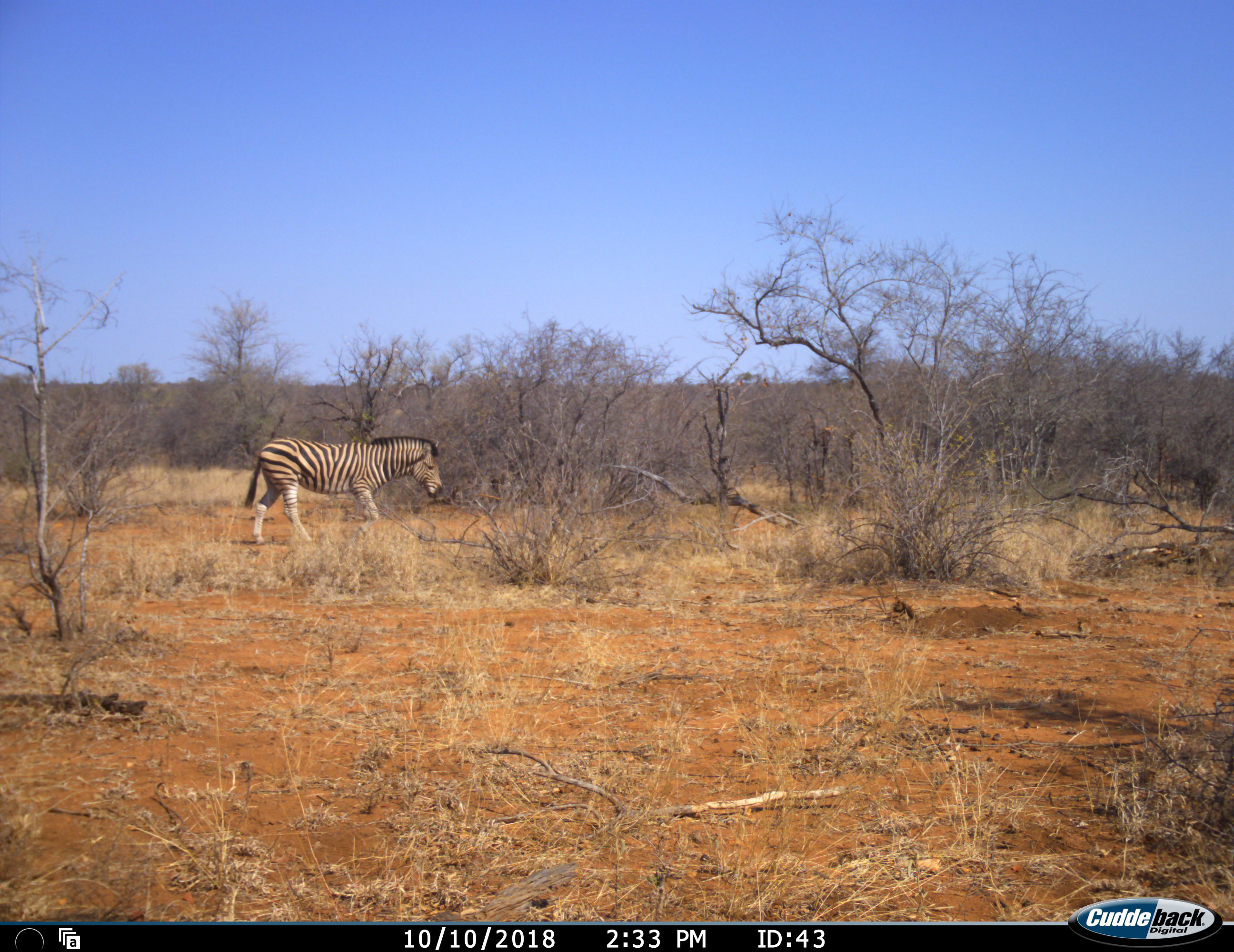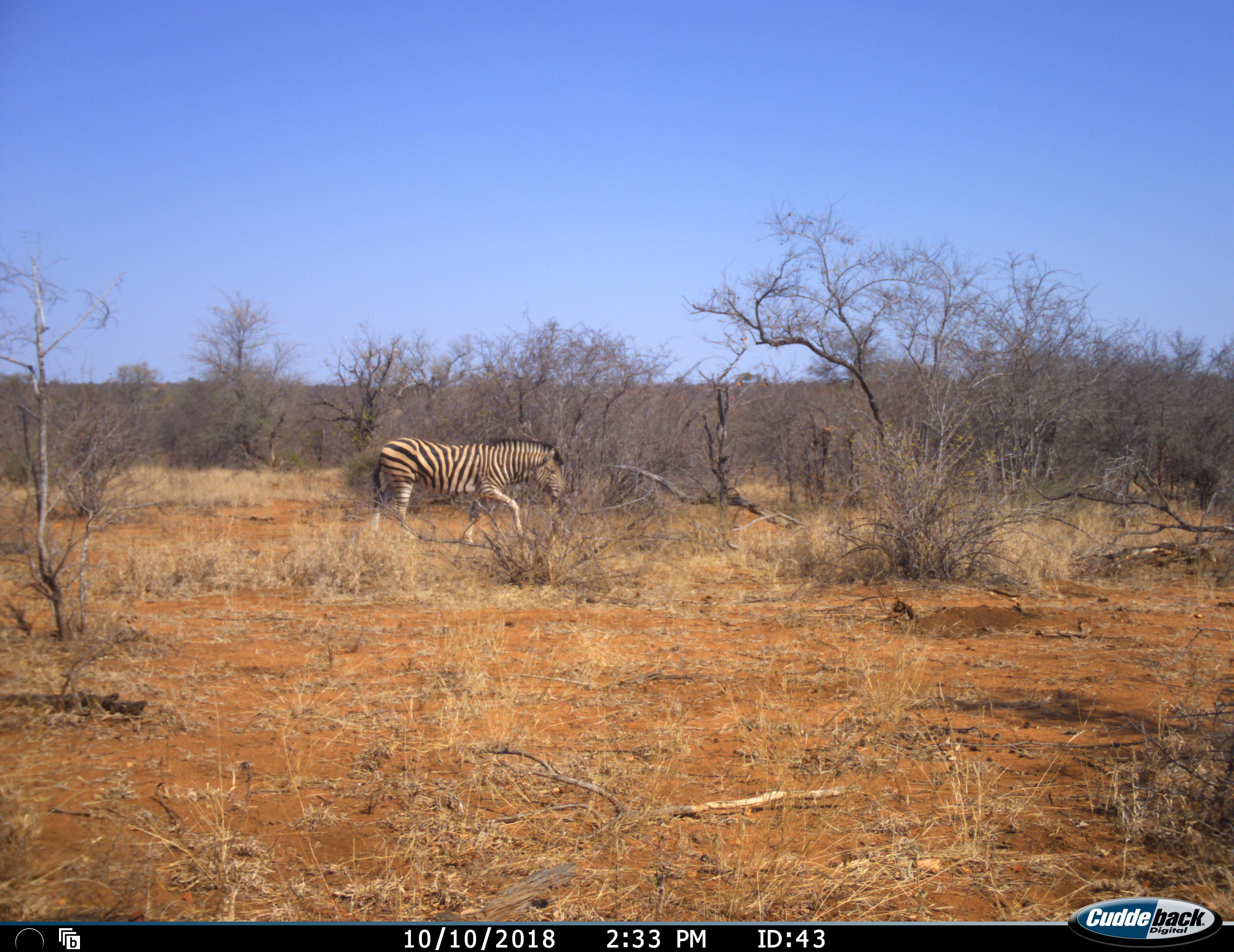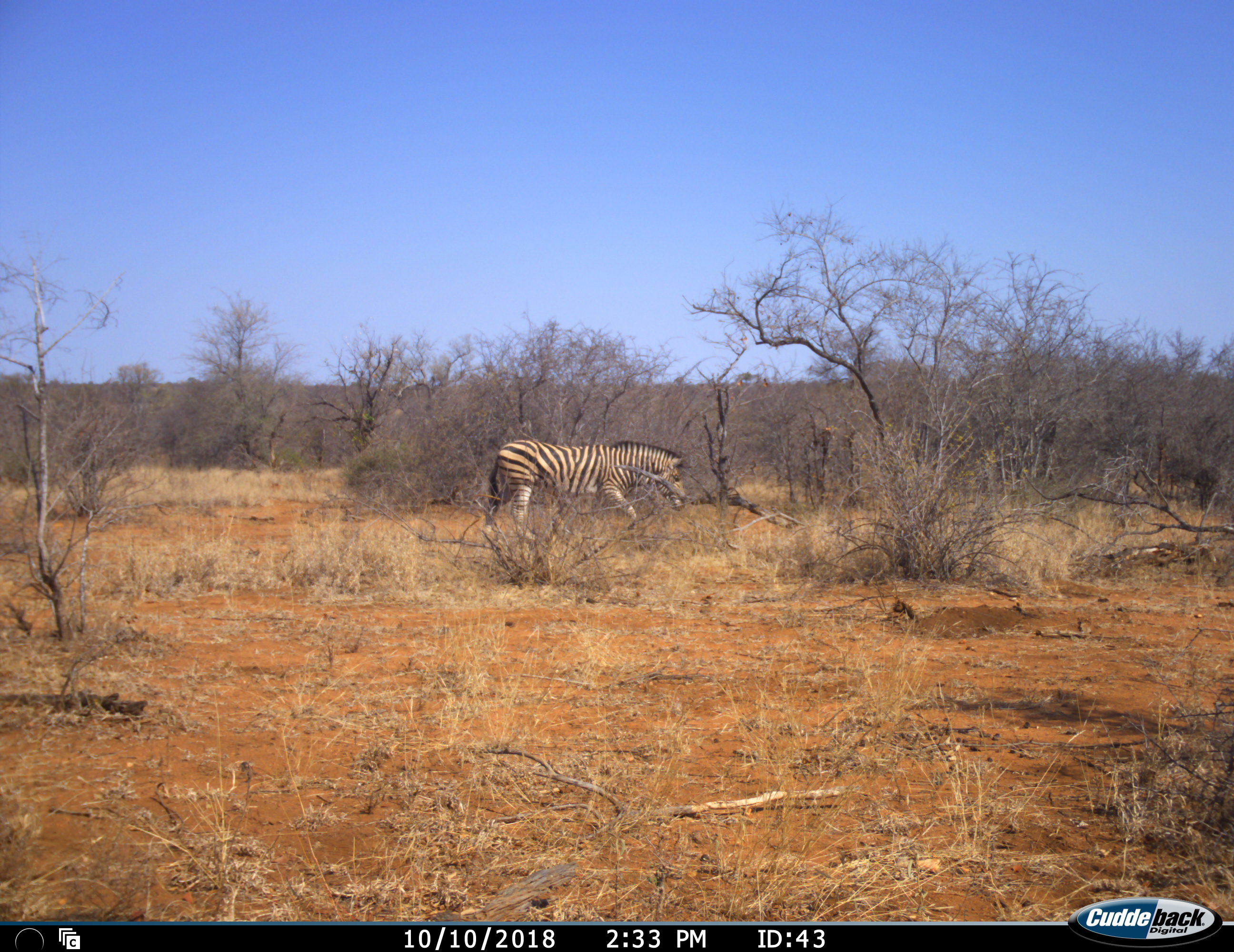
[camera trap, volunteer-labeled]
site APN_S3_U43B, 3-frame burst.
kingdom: Animalia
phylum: Chordata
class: Mammalia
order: Perissodactyla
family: Equidae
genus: Equus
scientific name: Equus quagga burchellii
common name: burchell's zebra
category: zebraburchells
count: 1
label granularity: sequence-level